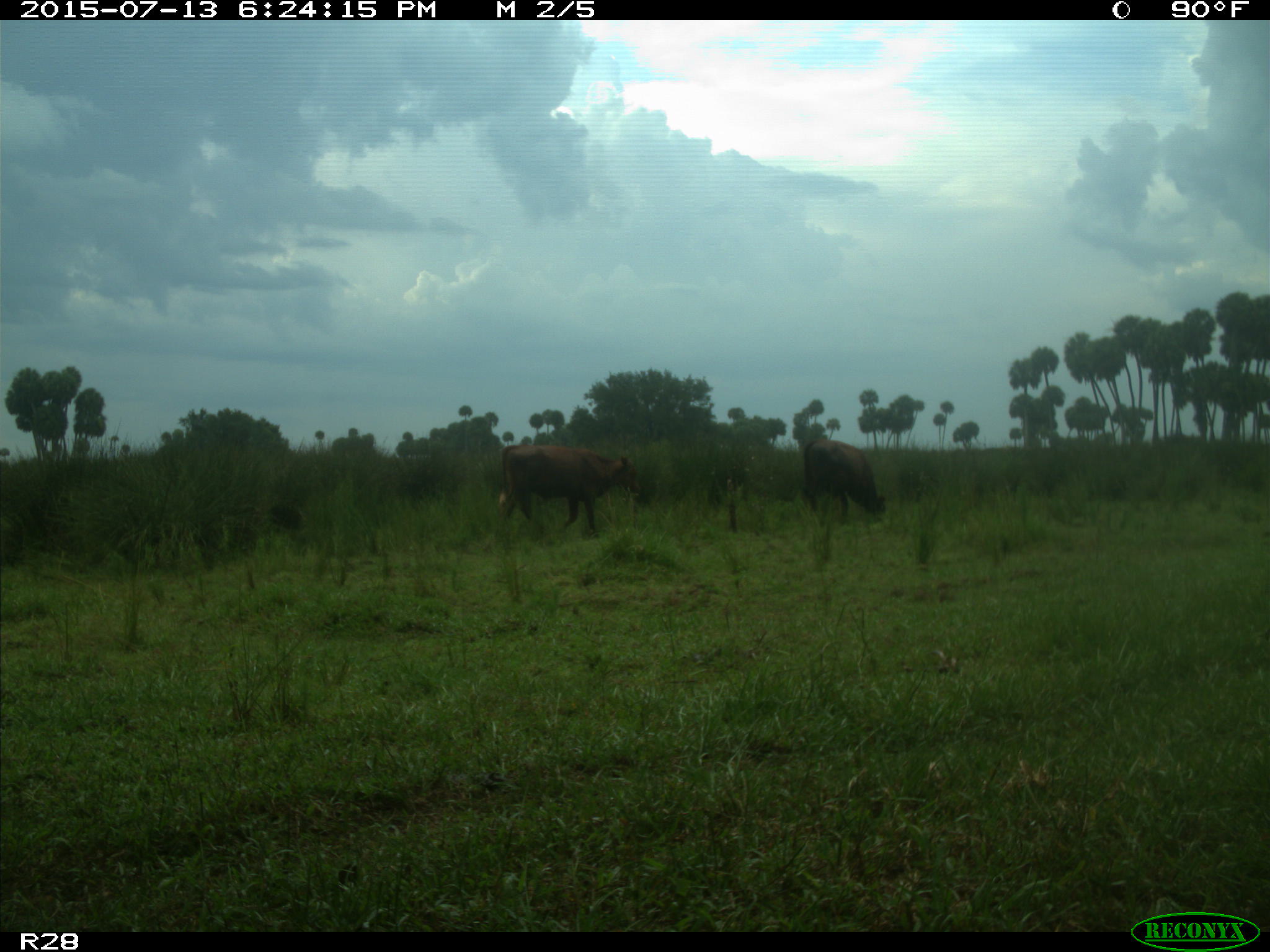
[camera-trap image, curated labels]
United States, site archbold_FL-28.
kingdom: Animalia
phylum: Chordata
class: Mammalia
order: Artiodactyla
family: Bovidae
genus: Bos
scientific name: Bos taurus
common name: domestic cow